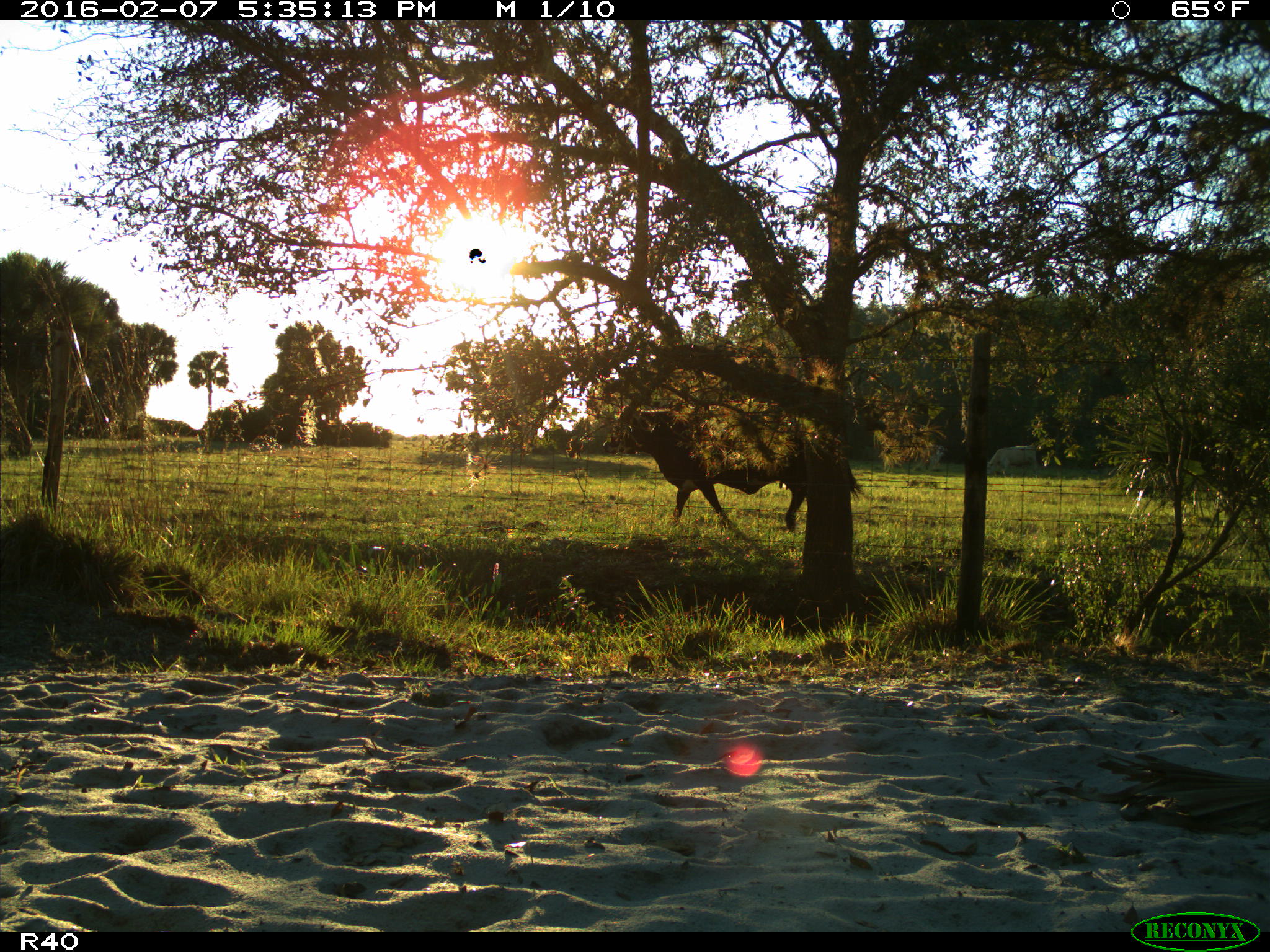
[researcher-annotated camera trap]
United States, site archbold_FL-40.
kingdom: Animalia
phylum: Chordata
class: Mammalia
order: Artiodactyla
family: Bovidae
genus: Bos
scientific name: Bos taurus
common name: domestic cow